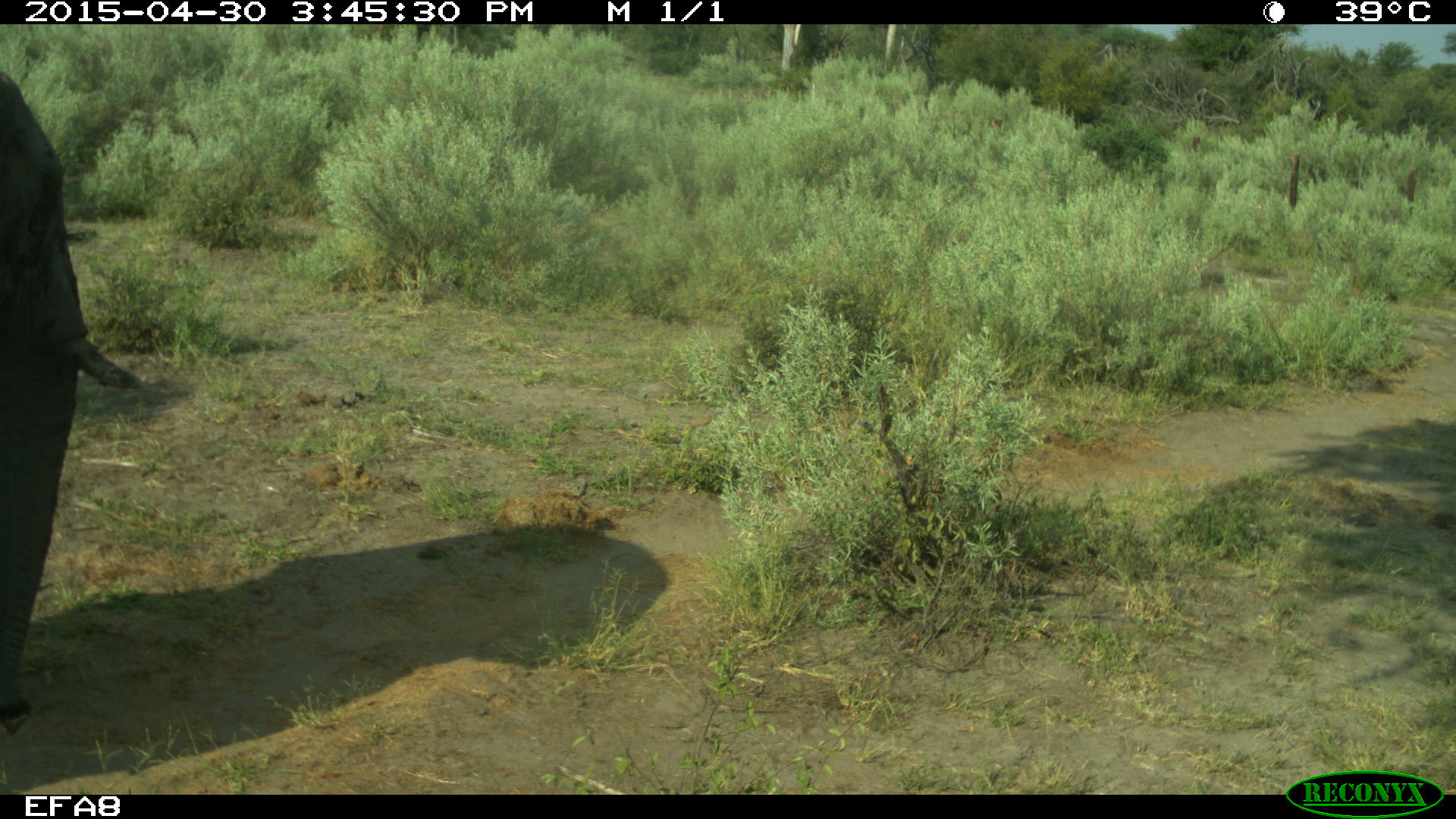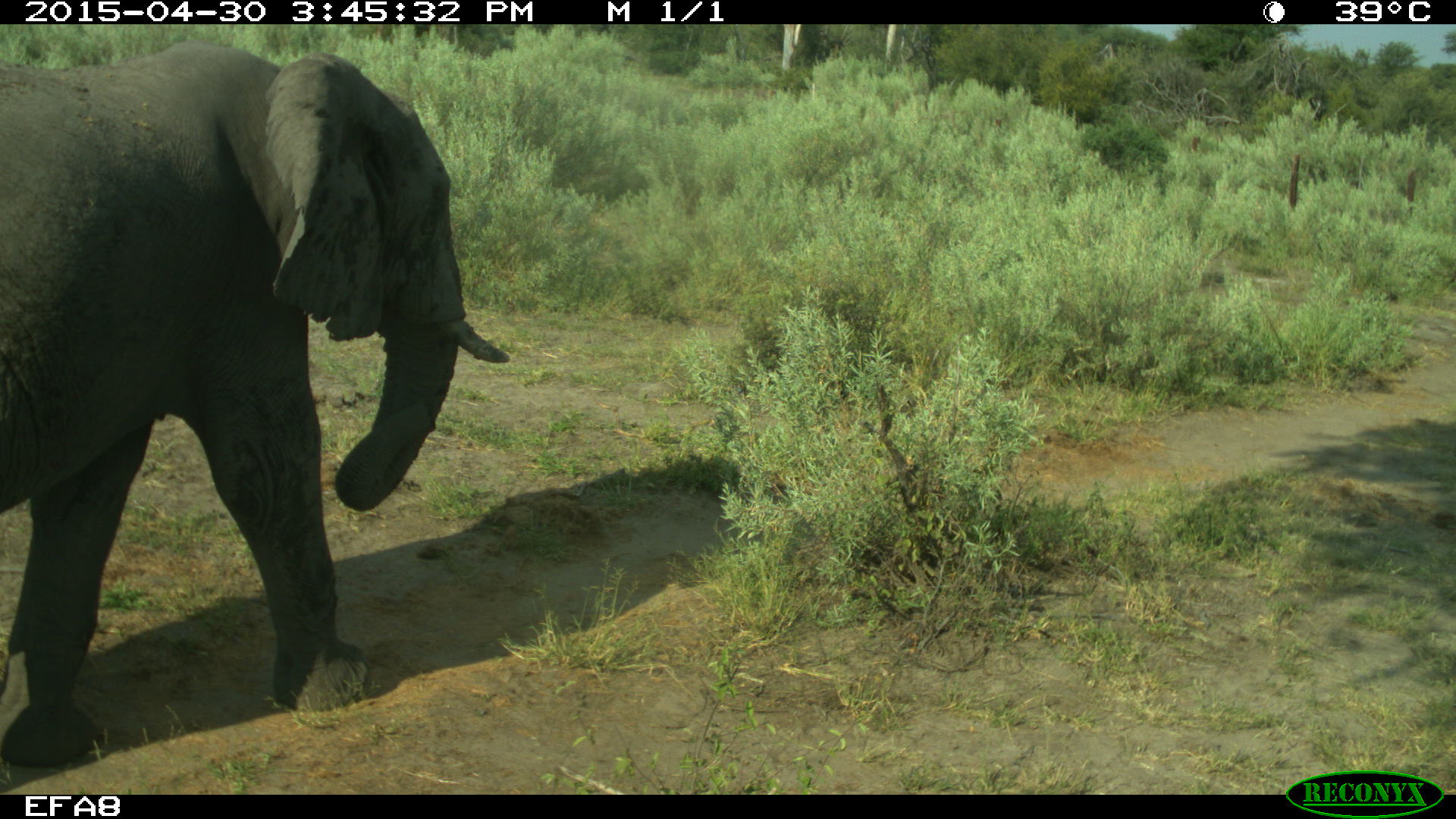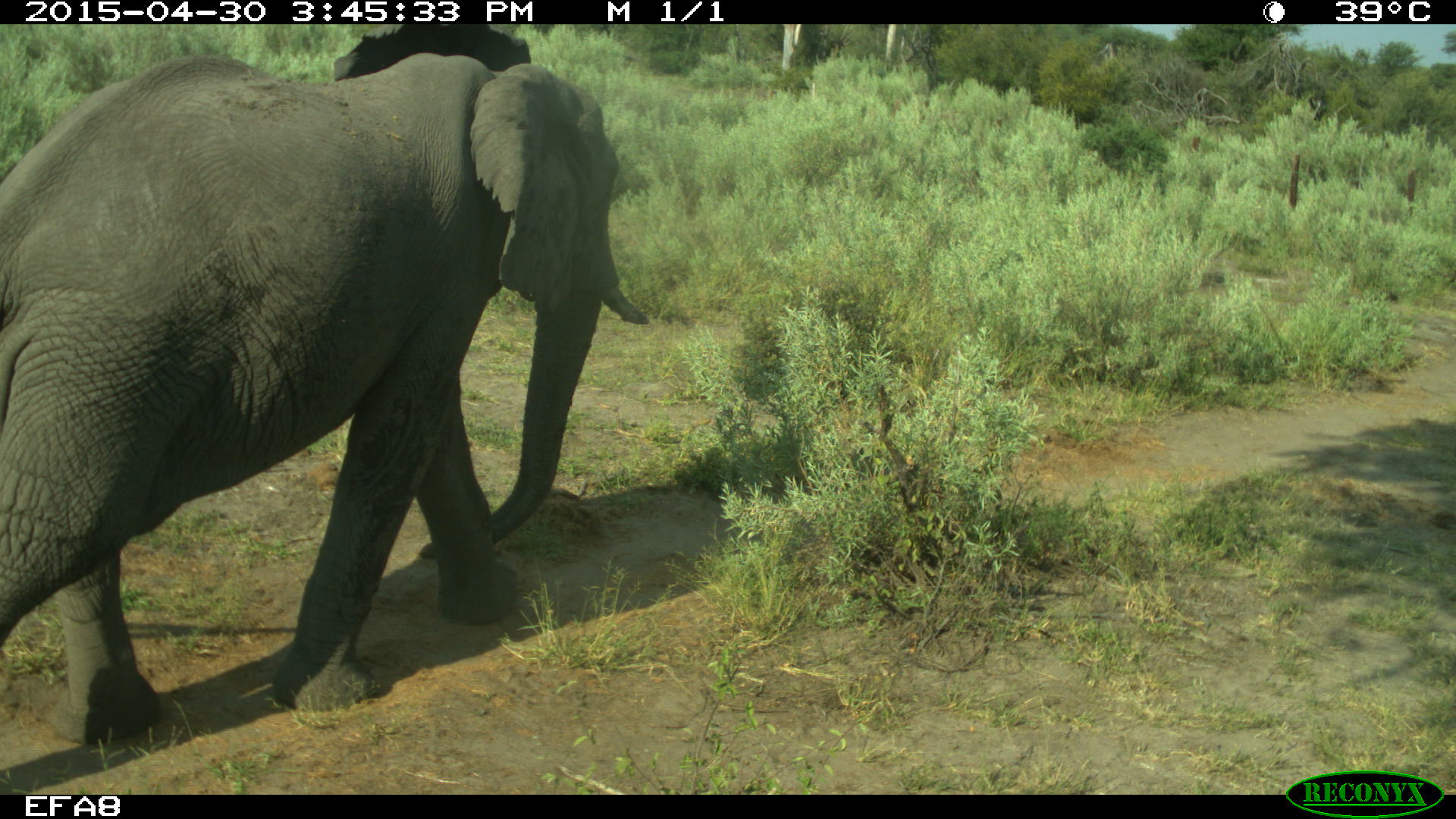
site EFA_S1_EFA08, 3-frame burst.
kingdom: Animalia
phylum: Chordata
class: Mammalia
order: Proboscidea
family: Elephantidae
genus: Loxodonta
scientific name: Loxodonta africana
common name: african bush elephant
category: elephant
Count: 1.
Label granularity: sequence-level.